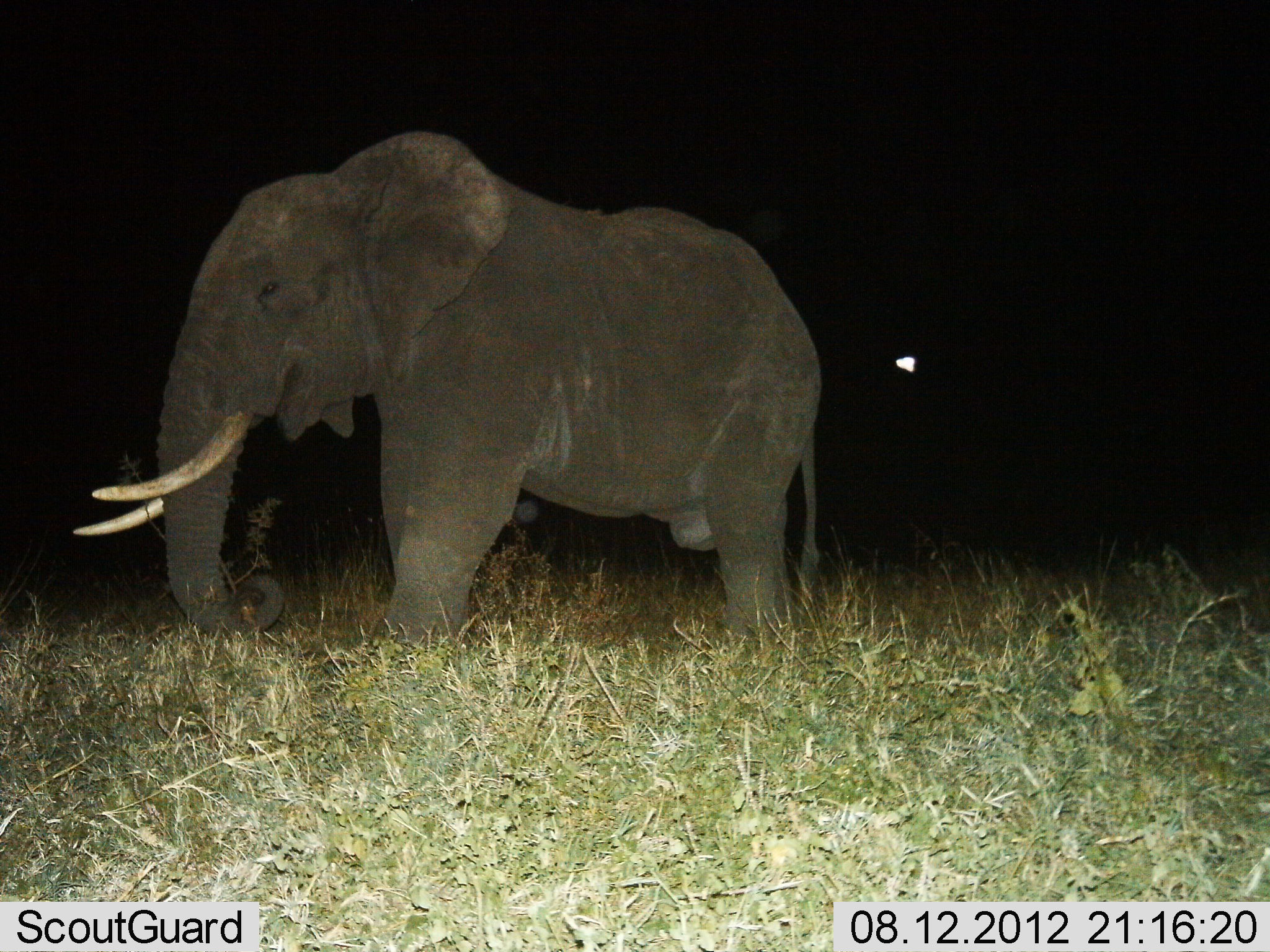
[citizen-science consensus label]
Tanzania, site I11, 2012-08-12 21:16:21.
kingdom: Animalia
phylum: Chordata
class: Mammalia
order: Proboscidea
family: Elephantidae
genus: Loxodonta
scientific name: Loxodonta africana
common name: african bush elephant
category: elephant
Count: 1.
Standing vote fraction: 70%.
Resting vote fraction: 20%.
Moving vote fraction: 0%.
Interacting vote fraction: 0%.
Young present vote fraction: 0%.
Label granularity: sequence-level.